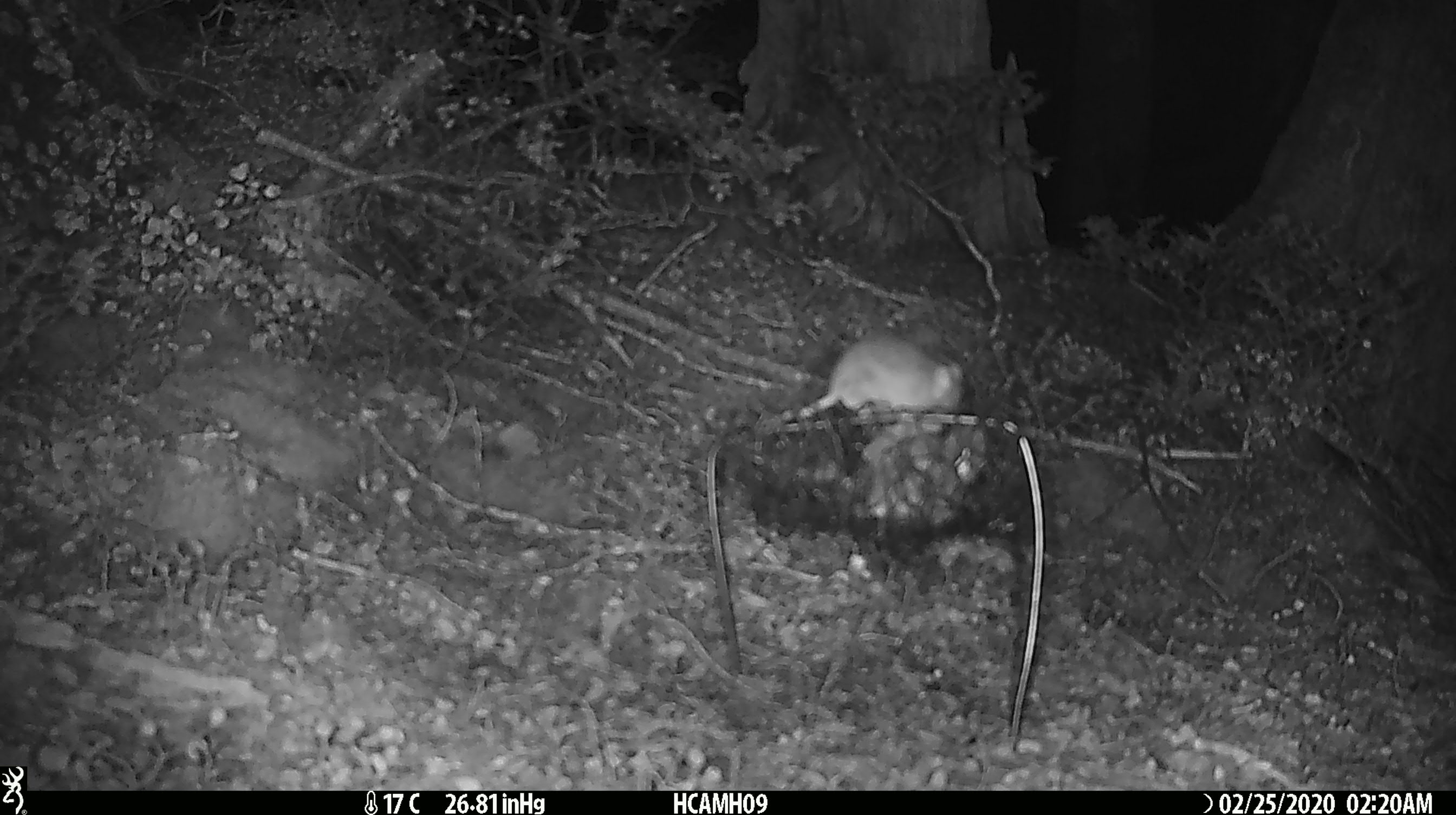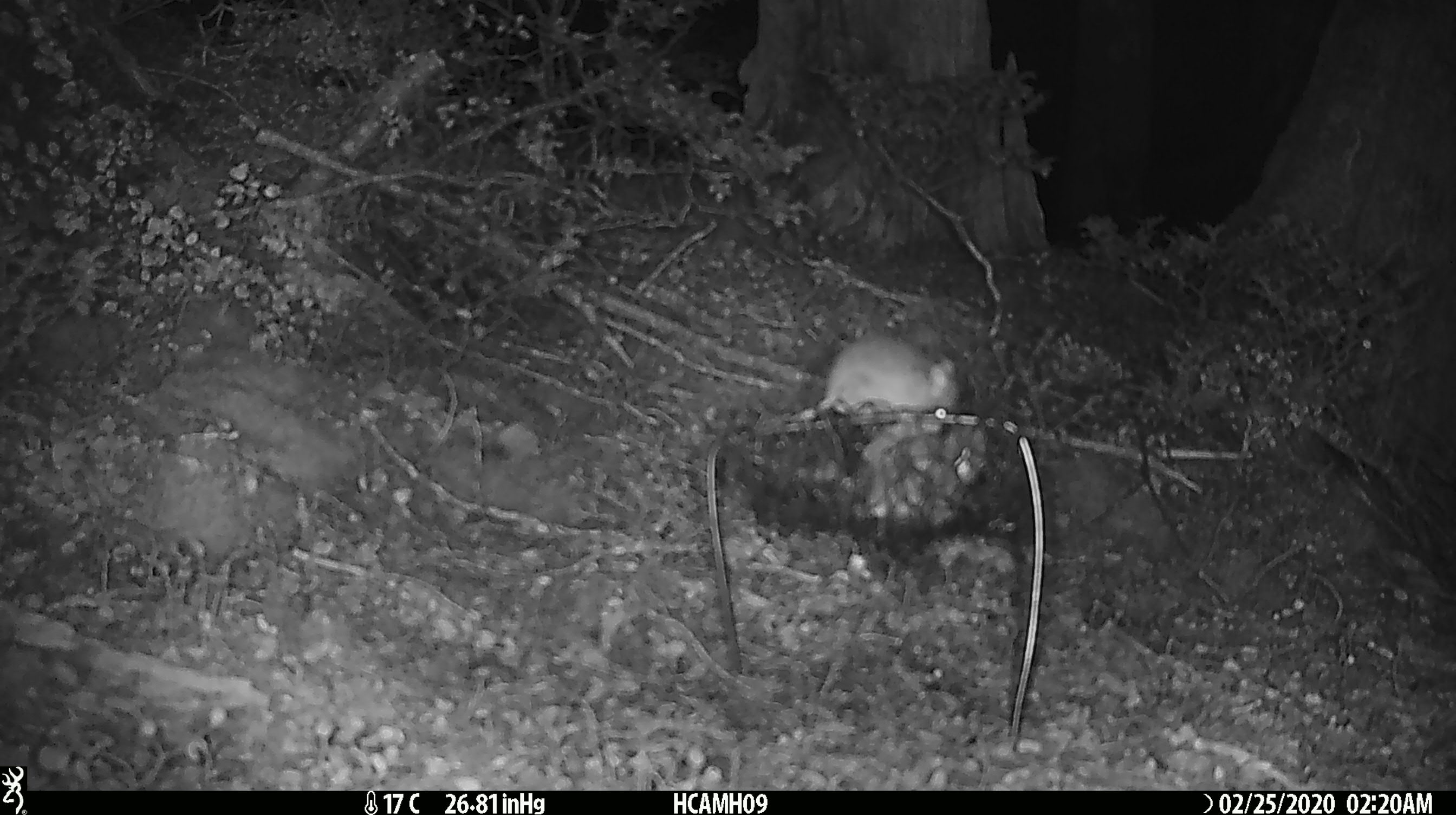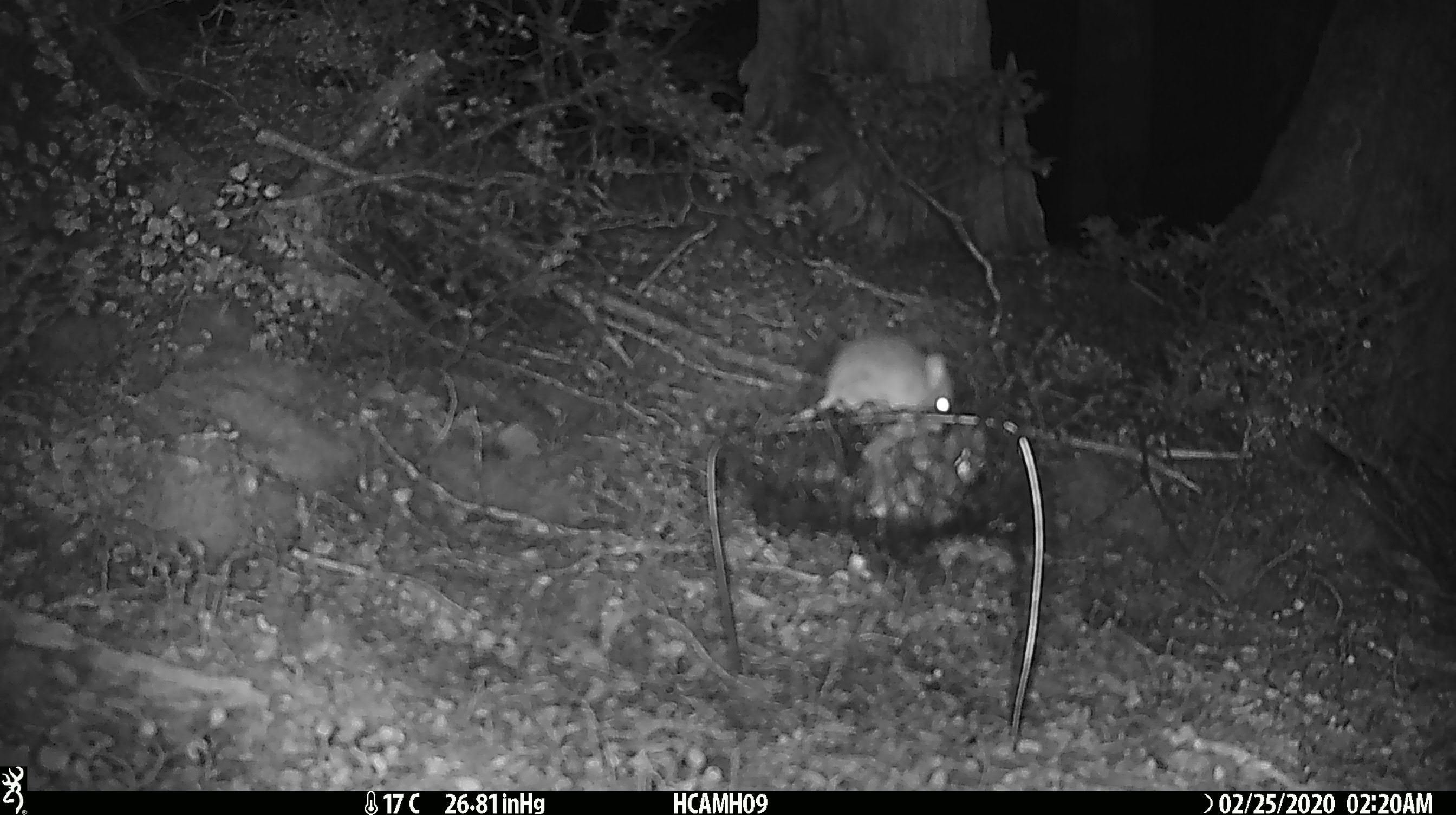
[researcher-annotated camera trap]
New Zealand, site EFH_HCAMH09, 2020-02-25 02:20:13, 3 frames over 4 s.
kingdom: Animalia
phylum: Chordata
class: Mammalia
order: Rodentia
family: Muridae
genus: Mus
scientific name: Mus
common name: mouse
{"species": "mouse (Mus)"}